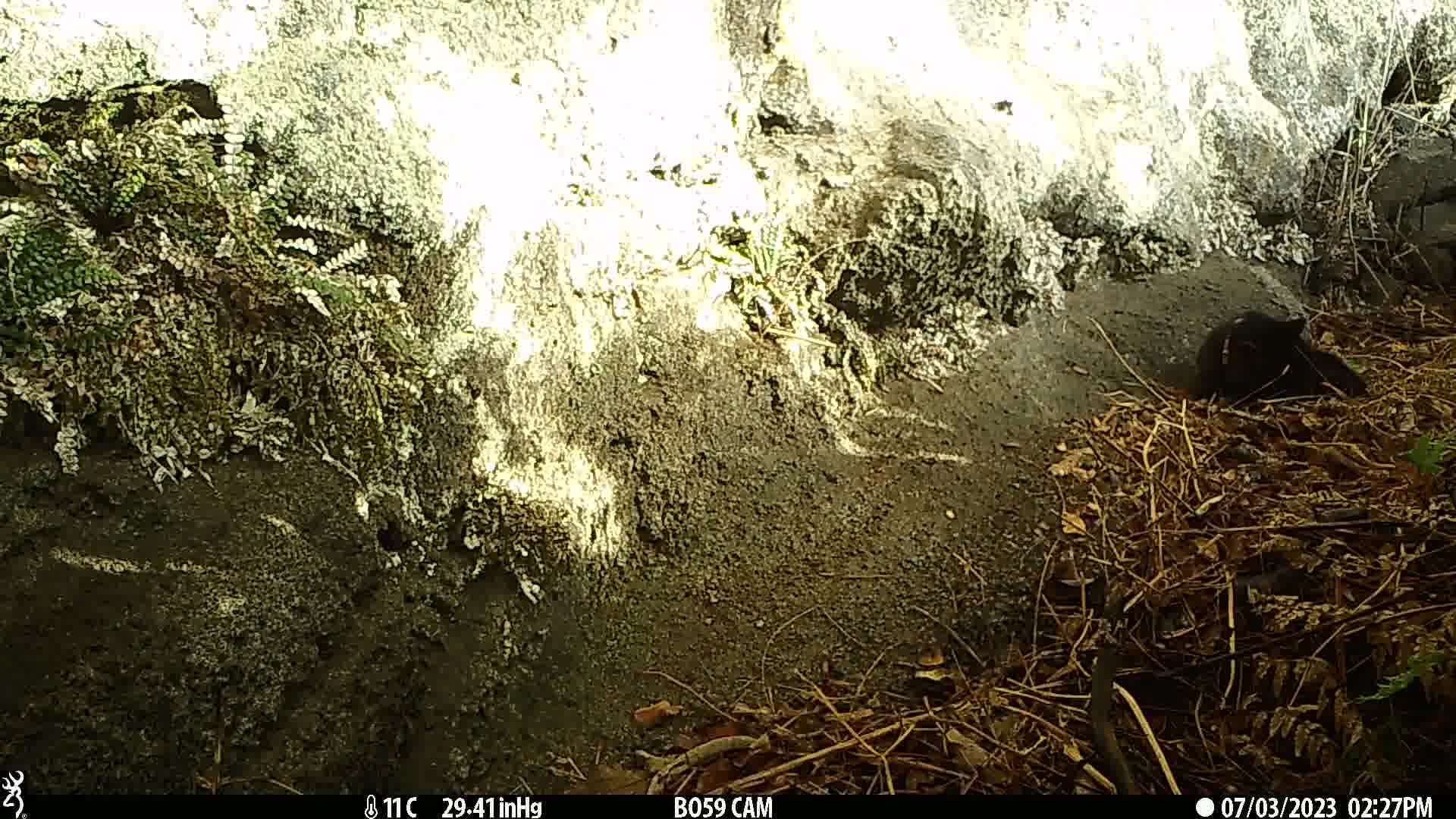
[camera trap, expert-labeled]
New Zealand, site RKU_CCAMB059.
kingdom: Animalia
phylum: Chordata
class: Mammalia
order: Carnivora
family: Felidae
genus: Felis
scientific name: Felis catus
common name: domestic cat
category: cat